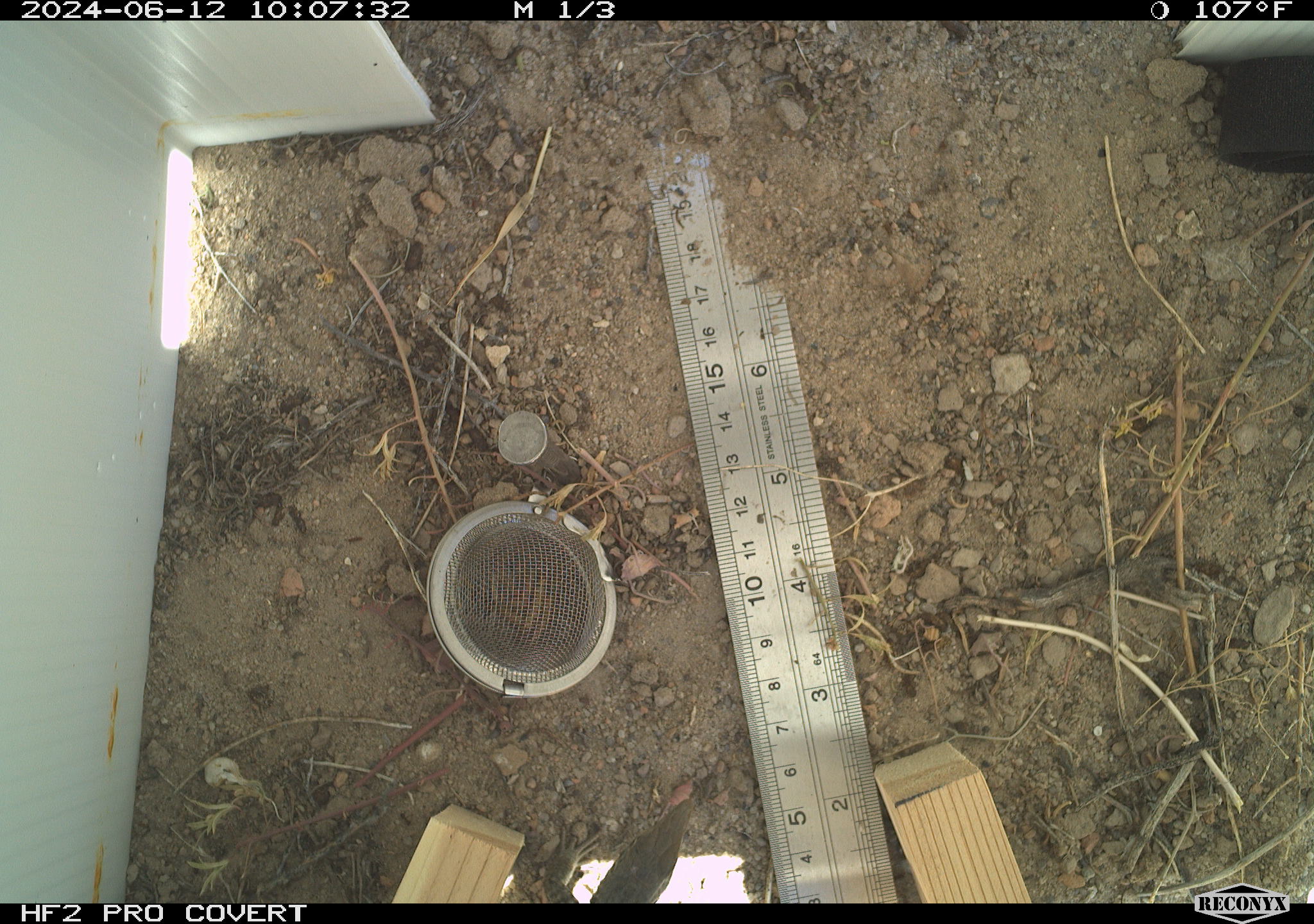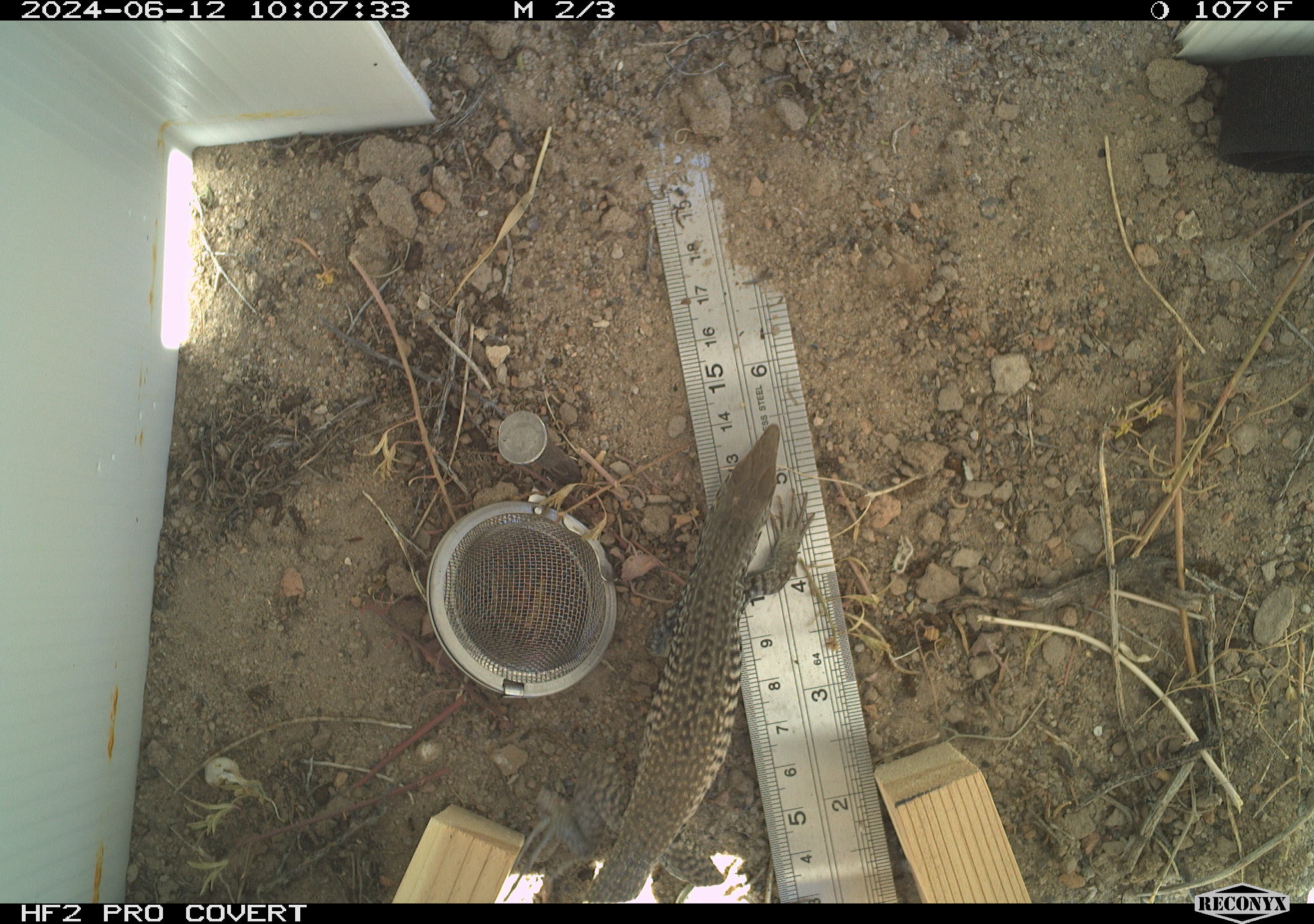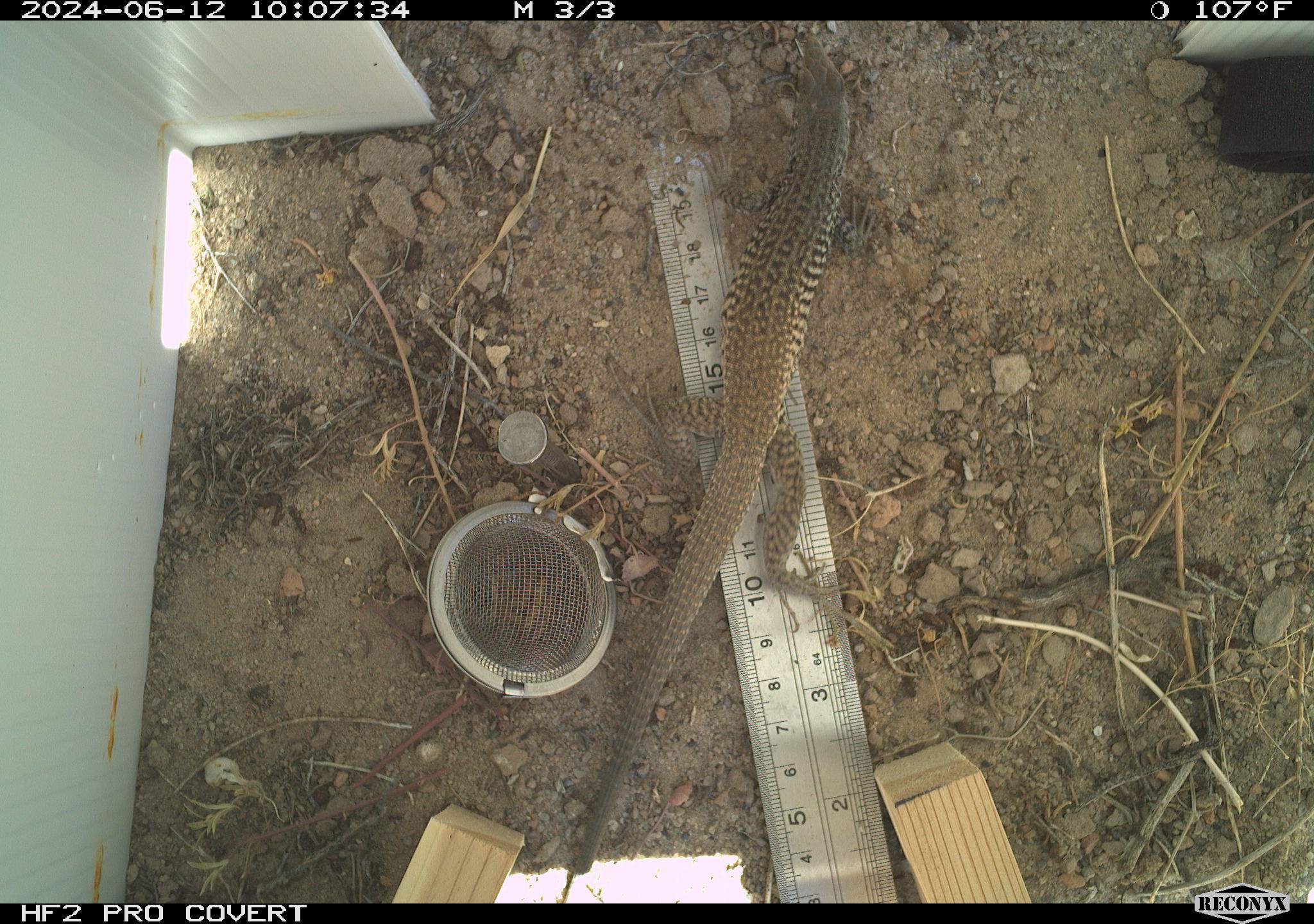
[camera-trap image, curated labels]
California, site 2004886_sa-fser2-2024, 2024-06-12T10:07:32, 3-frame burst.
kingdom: Animalia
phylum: Chordata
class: Reptilia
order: Squamata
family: Teiidae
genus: Aspidoscelis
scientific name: Aspidoscelis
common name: whiptail lizards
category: aspidoscelis species